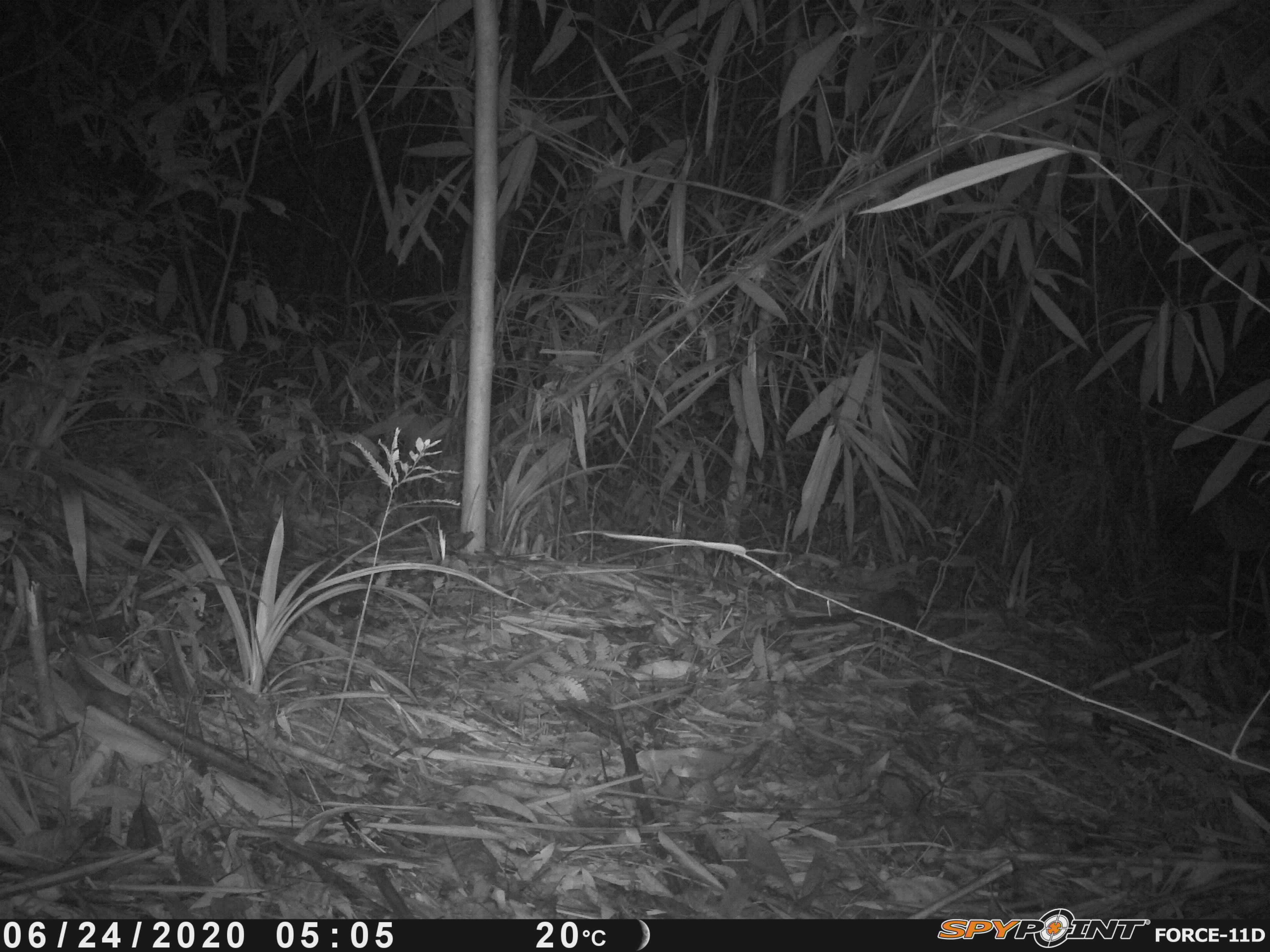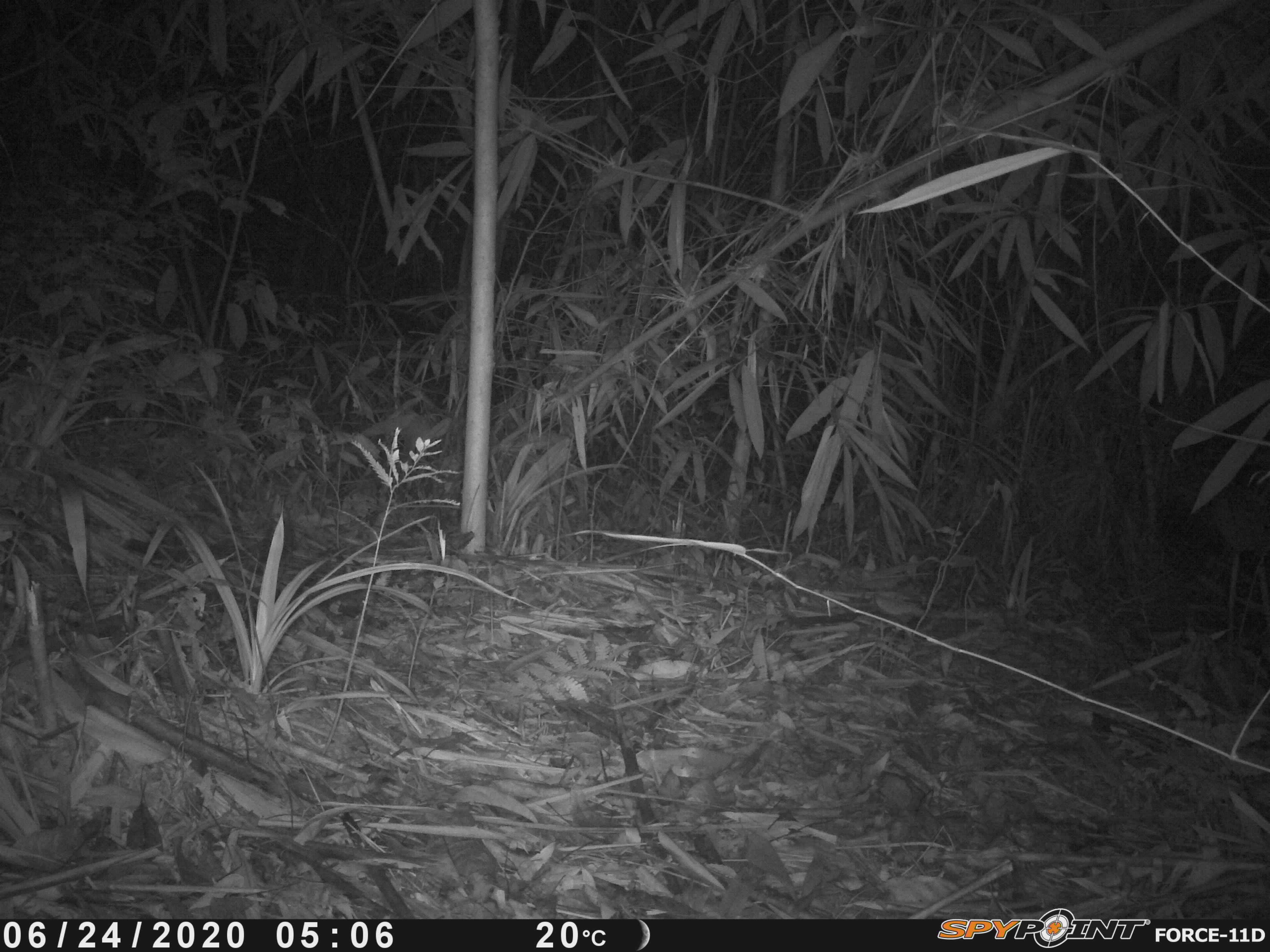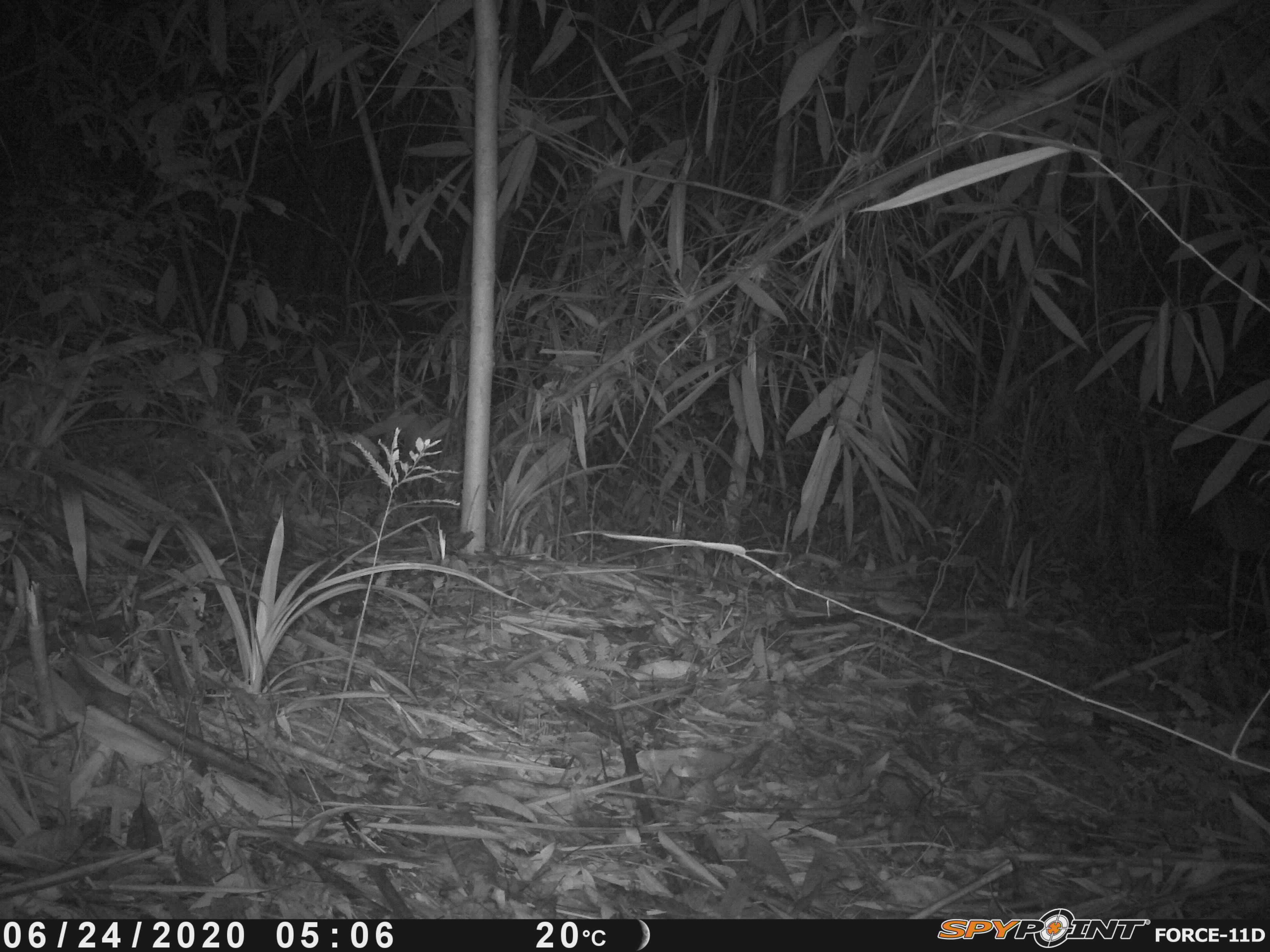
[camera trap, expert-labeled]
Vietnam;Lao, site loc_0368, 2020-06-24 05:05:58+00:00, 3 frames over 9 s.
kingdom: Animalia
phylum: Chordata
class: Mammalia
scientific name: Mammalia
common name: mammal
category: unidentified small mammal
Unidentified small mammal (mammal) (Mammalia). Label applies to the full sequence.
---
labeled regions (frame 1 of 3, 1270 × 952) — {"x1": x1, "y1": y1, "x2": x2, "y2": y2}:
unidentified small mammal: {"x1": 791, "y1": 588, "x2": 920, "y2": 633}